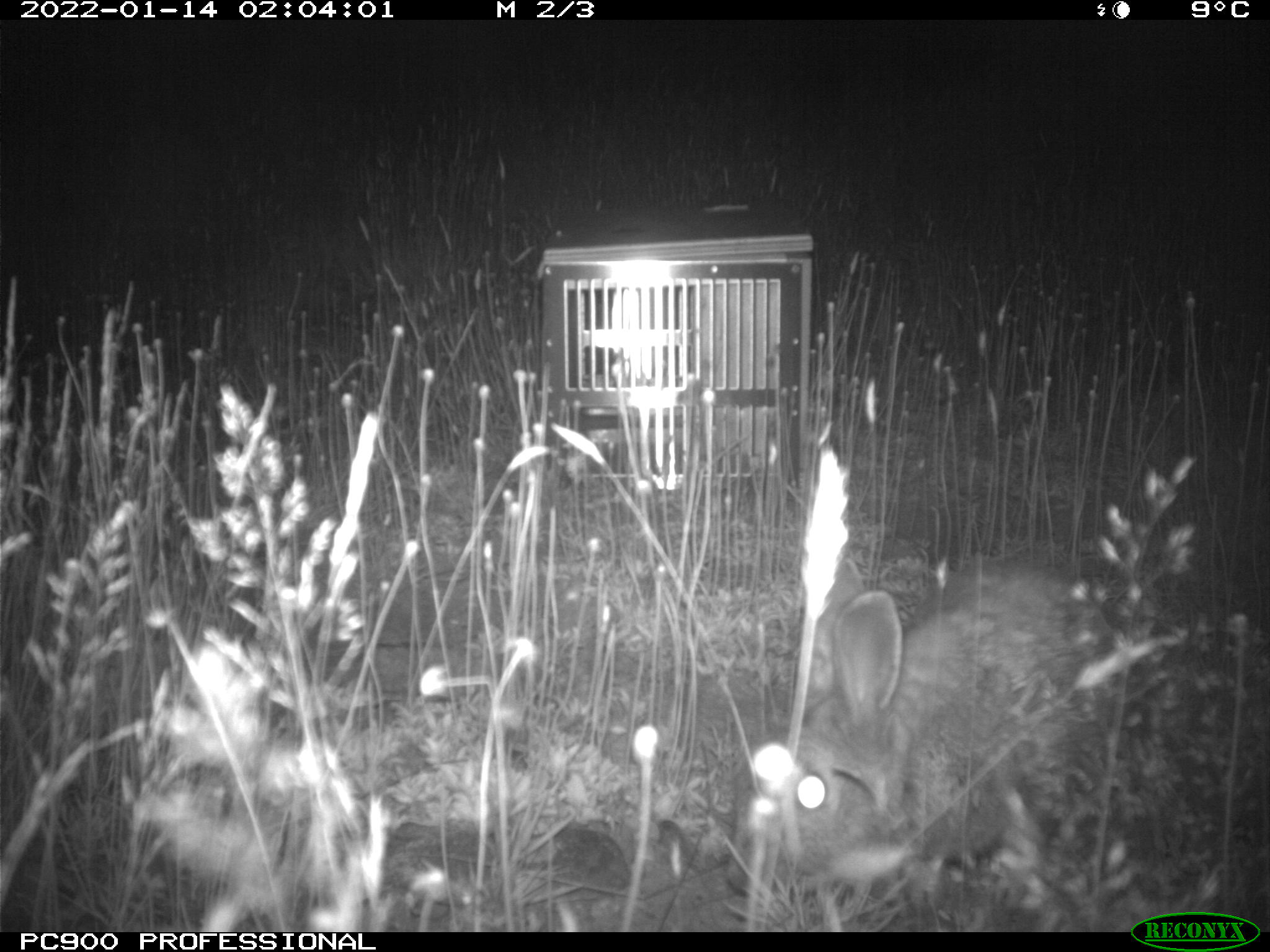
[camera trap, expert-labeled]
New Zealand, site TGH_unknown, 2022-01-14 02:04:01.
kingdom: Animalia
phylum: Chordata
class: Mammalia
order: Lagomorpha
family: Leporidae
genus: Oryctolagus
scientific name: Oryctolagus cuniculus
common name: european rabbit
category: rabbit